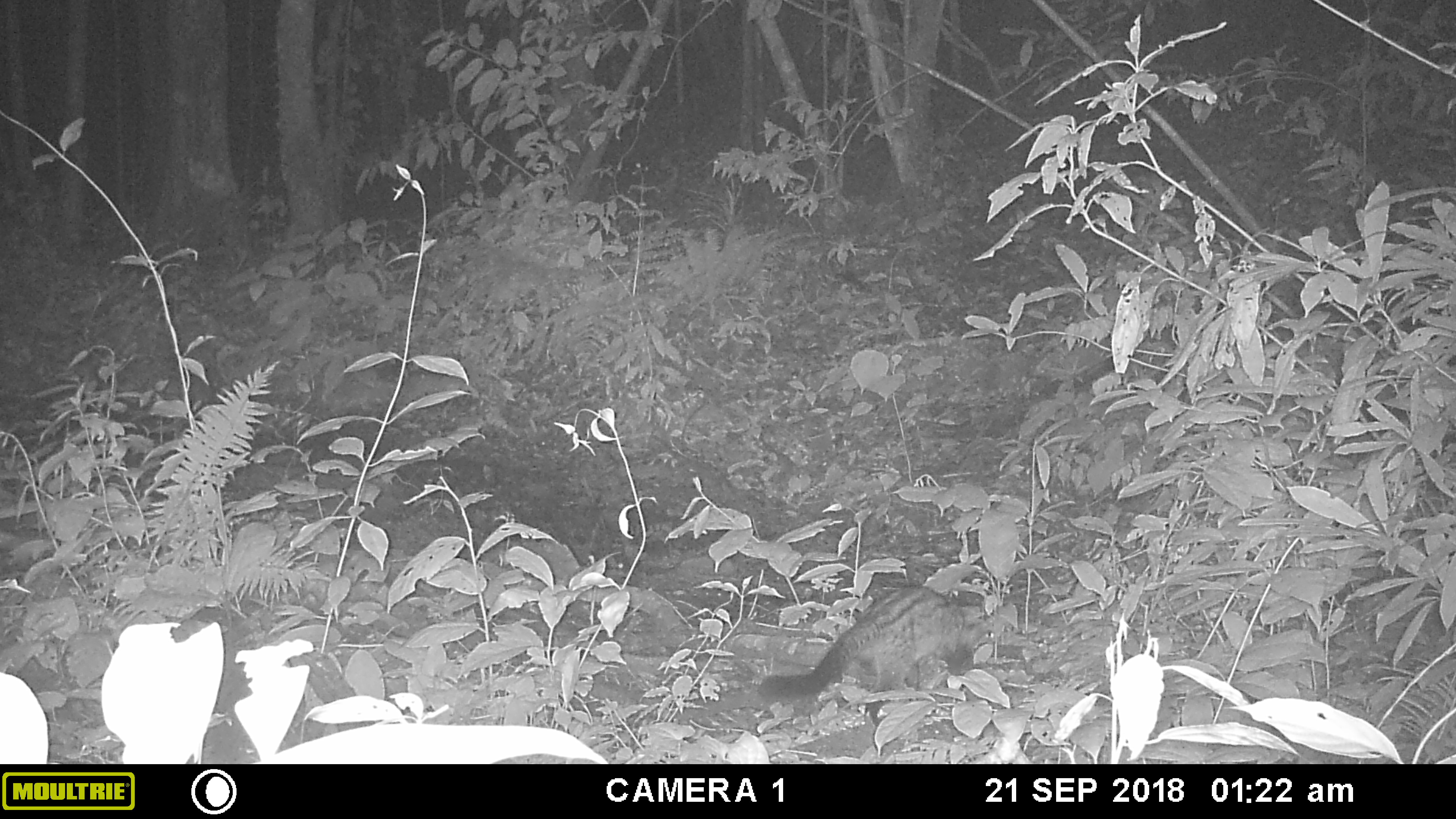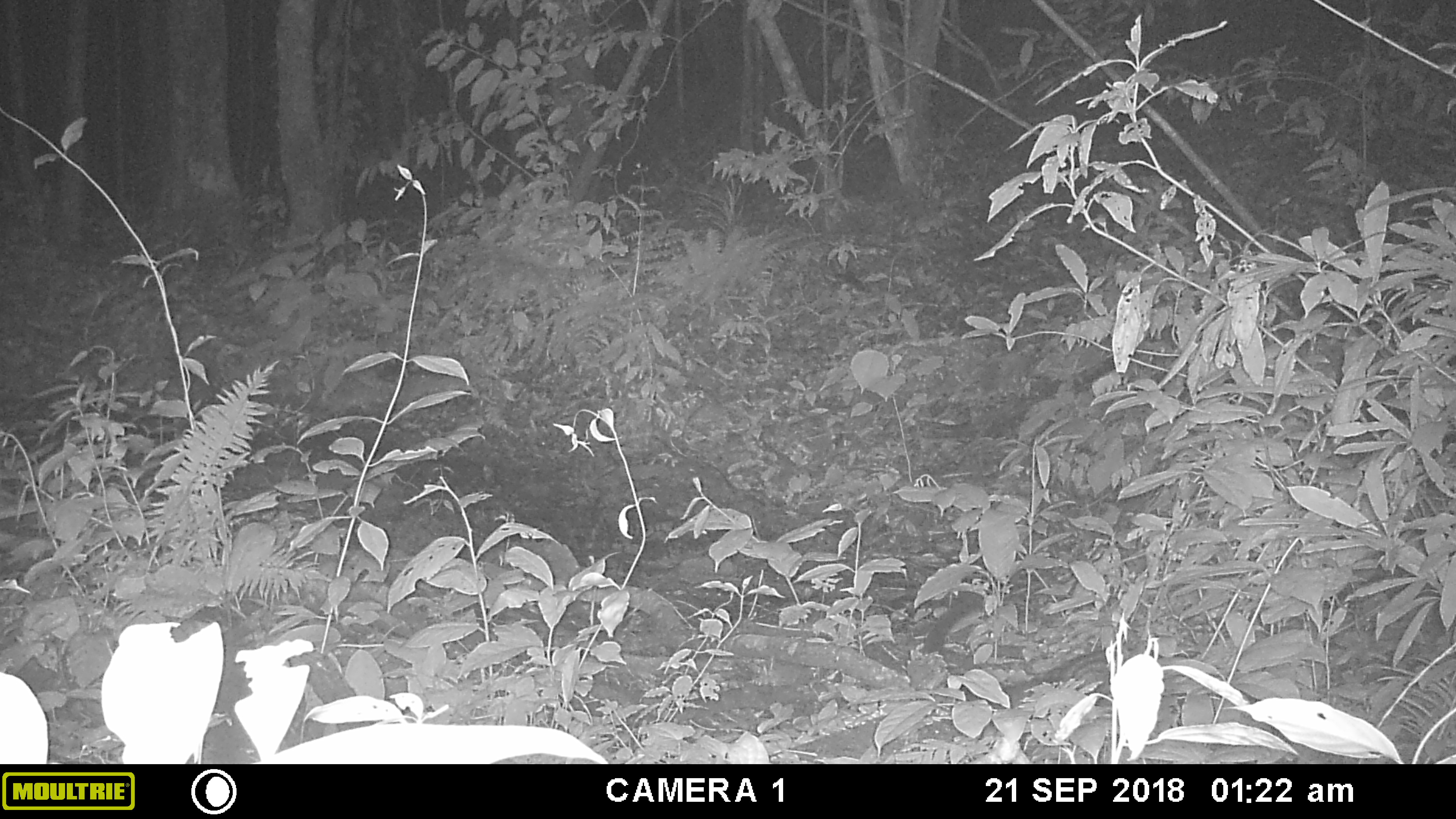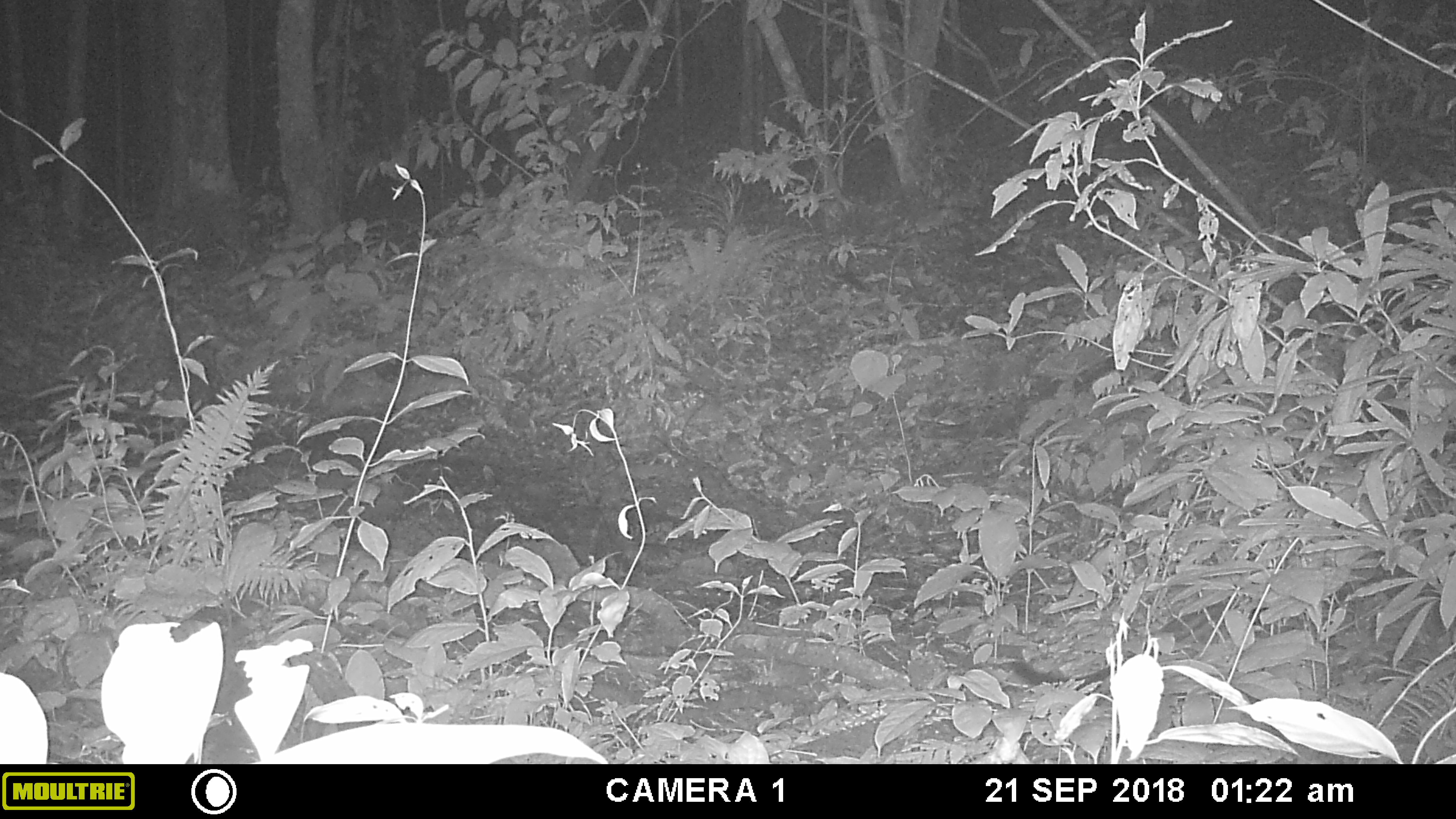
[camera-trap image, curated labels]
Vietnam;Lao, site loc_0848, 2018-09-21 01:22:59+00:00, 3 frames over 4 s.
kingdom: Animalia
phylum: Chordata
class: Mammalia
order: Carnivora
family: Viverridae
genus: Paradoxurus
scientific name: Paradoxurus hermaphroditus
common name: common palm civet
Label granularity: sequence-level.